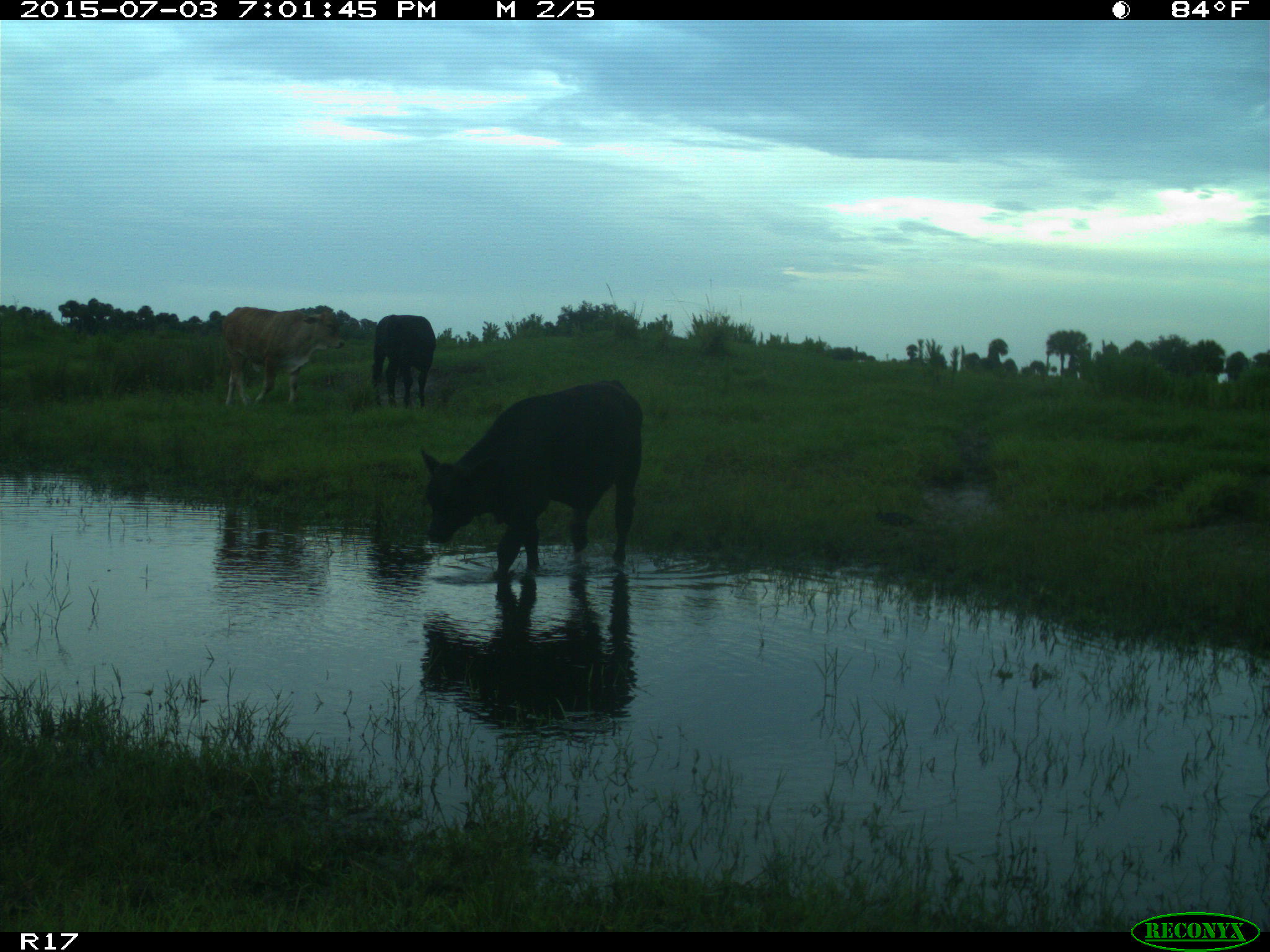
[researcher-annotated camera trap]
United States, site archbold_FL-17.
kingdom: Animalia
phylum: Chordata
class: Mammalia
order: Artiodactyla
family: Bovidae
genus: Bos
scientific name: Bos taurus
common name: domestic cow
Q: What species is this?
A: Bos taurus (domestic cow).